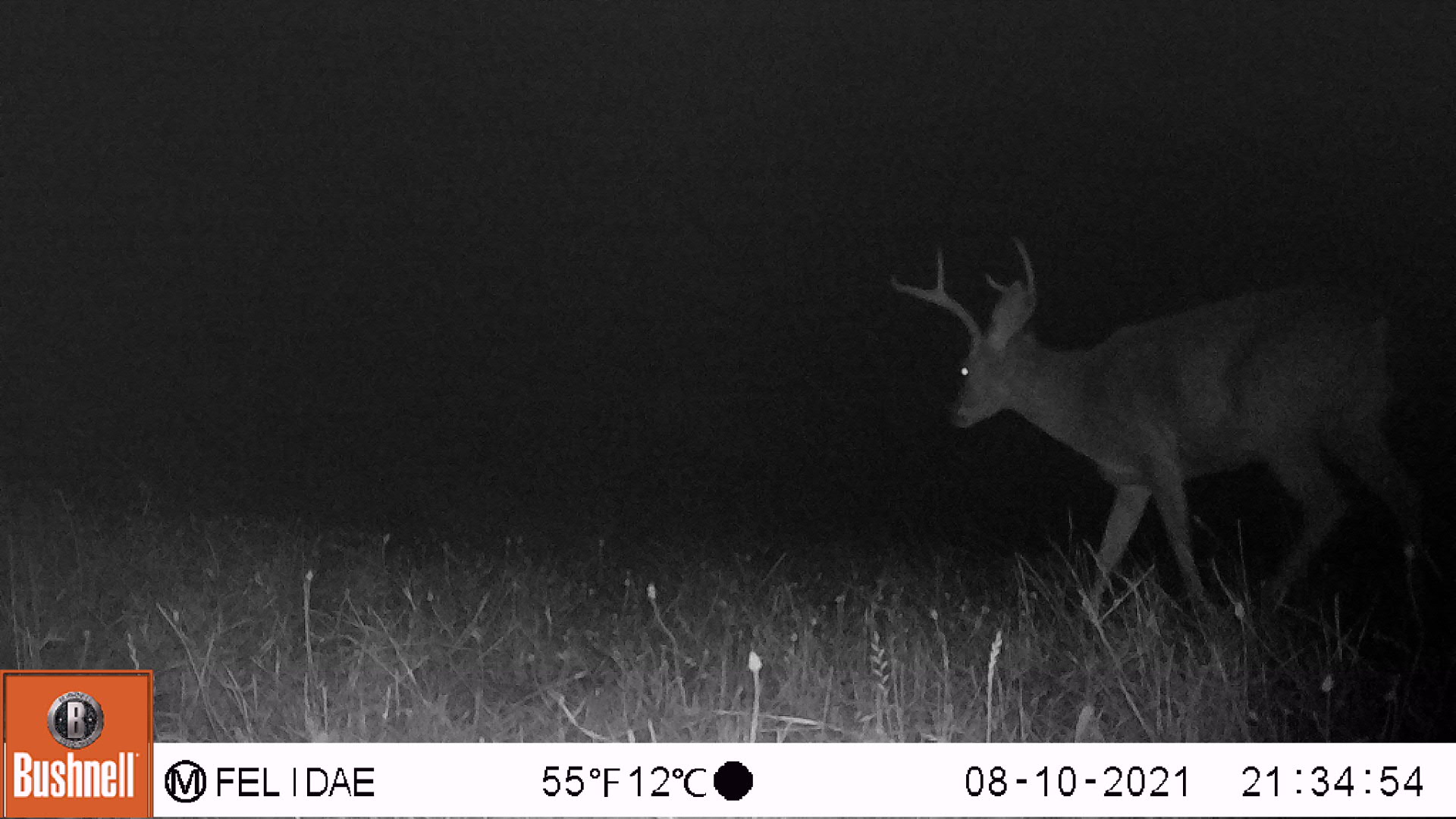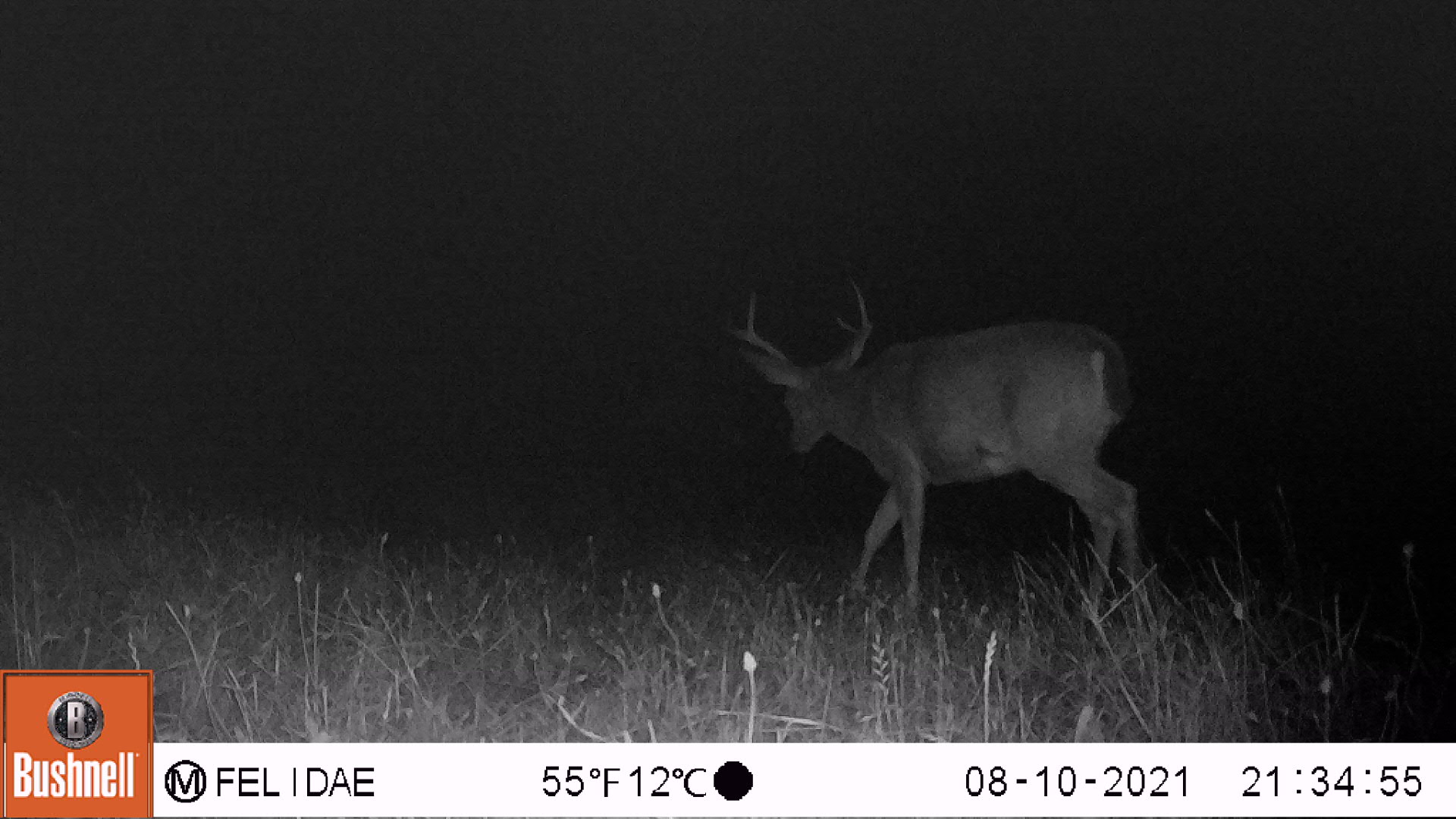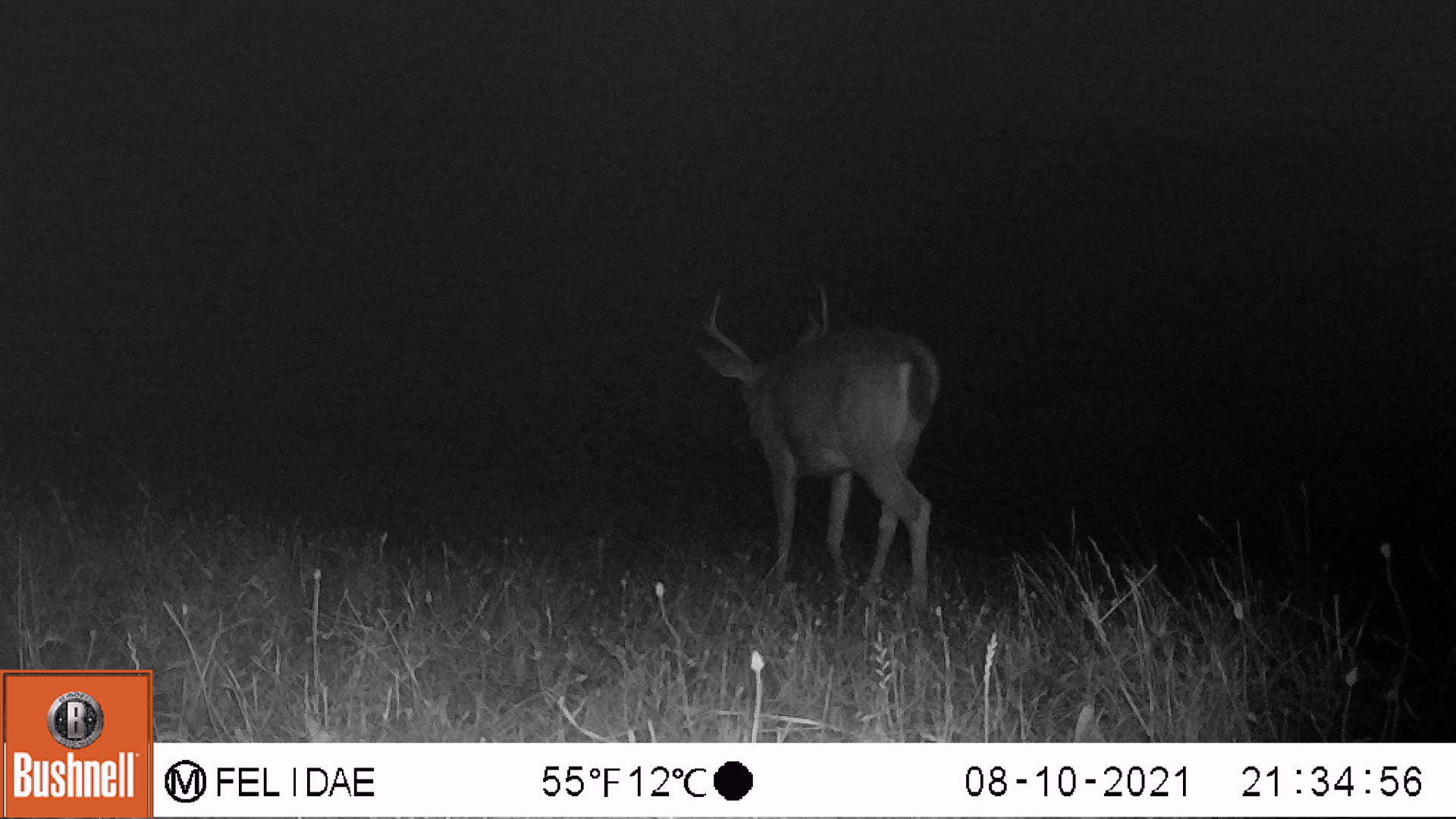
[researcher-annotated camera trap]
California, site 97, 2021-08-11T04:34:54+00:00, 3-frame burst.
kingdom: Animalia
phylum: Chordata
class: Mammalia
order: Artiodactyla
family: Cervidae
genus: Odocoileus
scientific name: Odocoileus hemionus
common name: mule deer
Mule deer (Odocoileus hemionus).